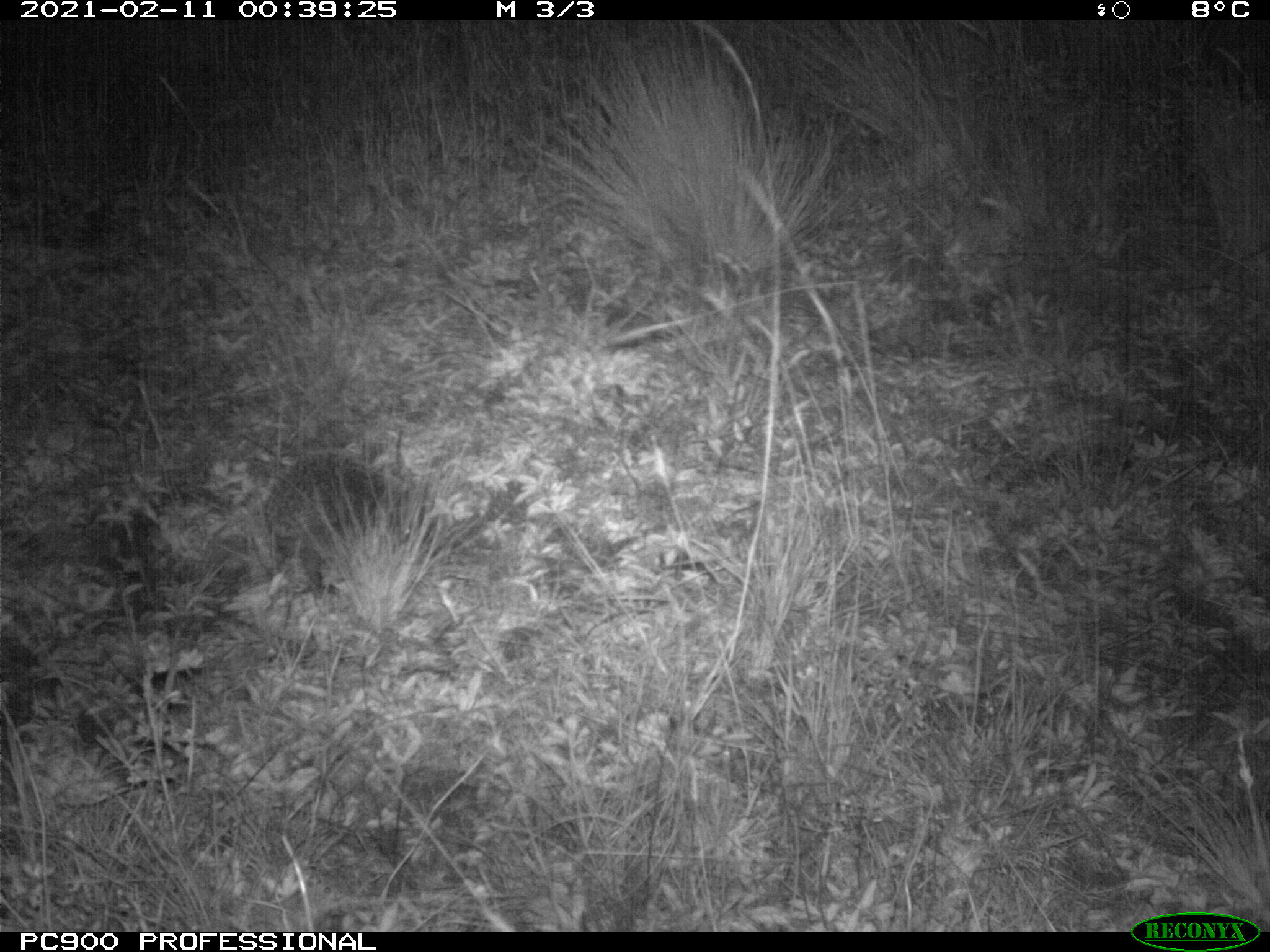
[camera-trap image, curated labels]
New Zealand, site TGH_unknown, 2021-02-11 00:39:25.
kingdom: Animalia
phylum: Chordata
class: Mammalia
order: Eulipotyphla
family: Erinaceidae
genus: Erinaceus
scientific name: Erinaceus europaeus europaeus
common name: european hedgehog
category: hedgehog